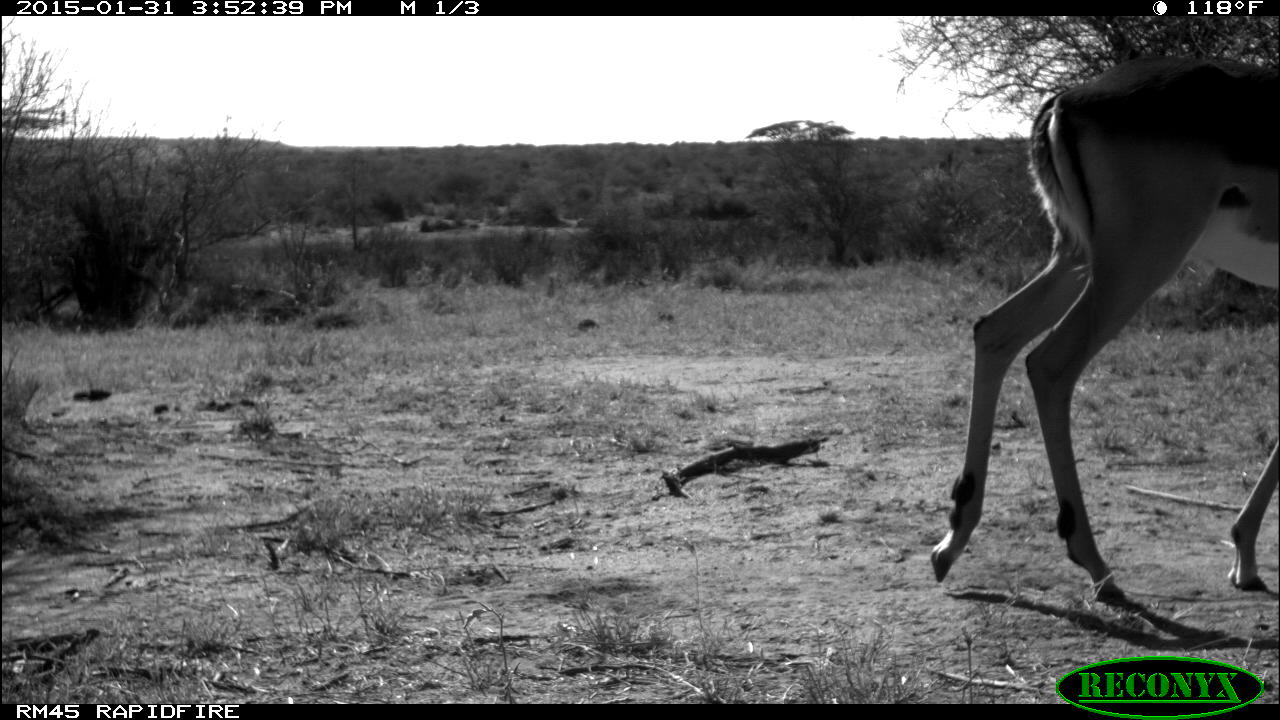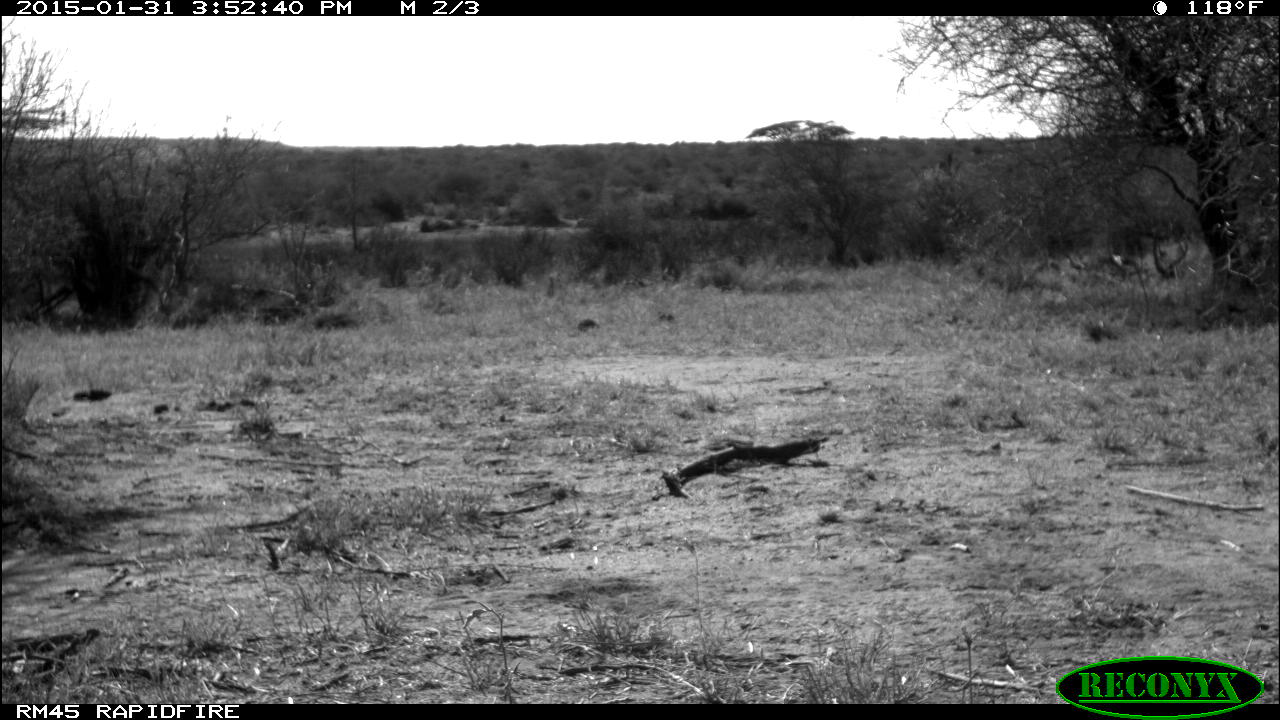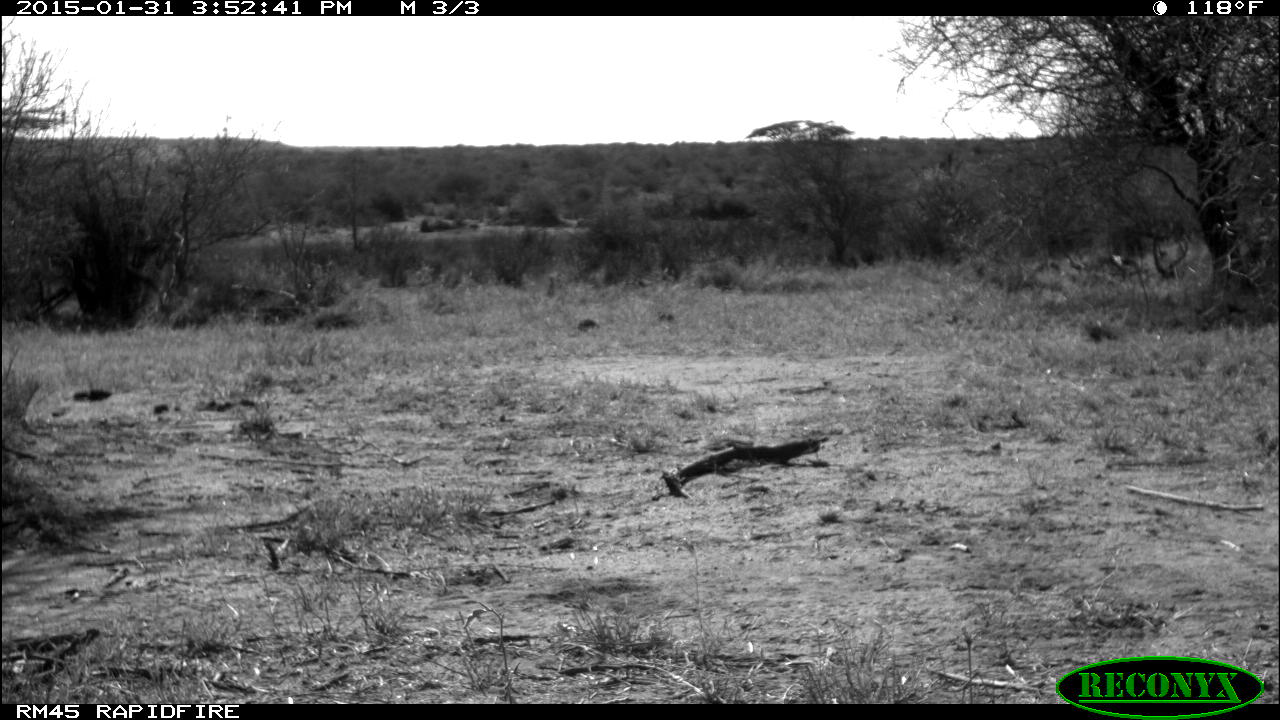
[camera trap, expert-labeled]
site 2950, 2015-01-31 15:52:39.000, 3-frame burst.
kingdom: Animalia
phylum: Chordata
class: Mammalia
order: Artiodactyla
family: Bovidae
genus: Aepyceros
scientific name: Aepyceros melampus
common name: impala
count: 1